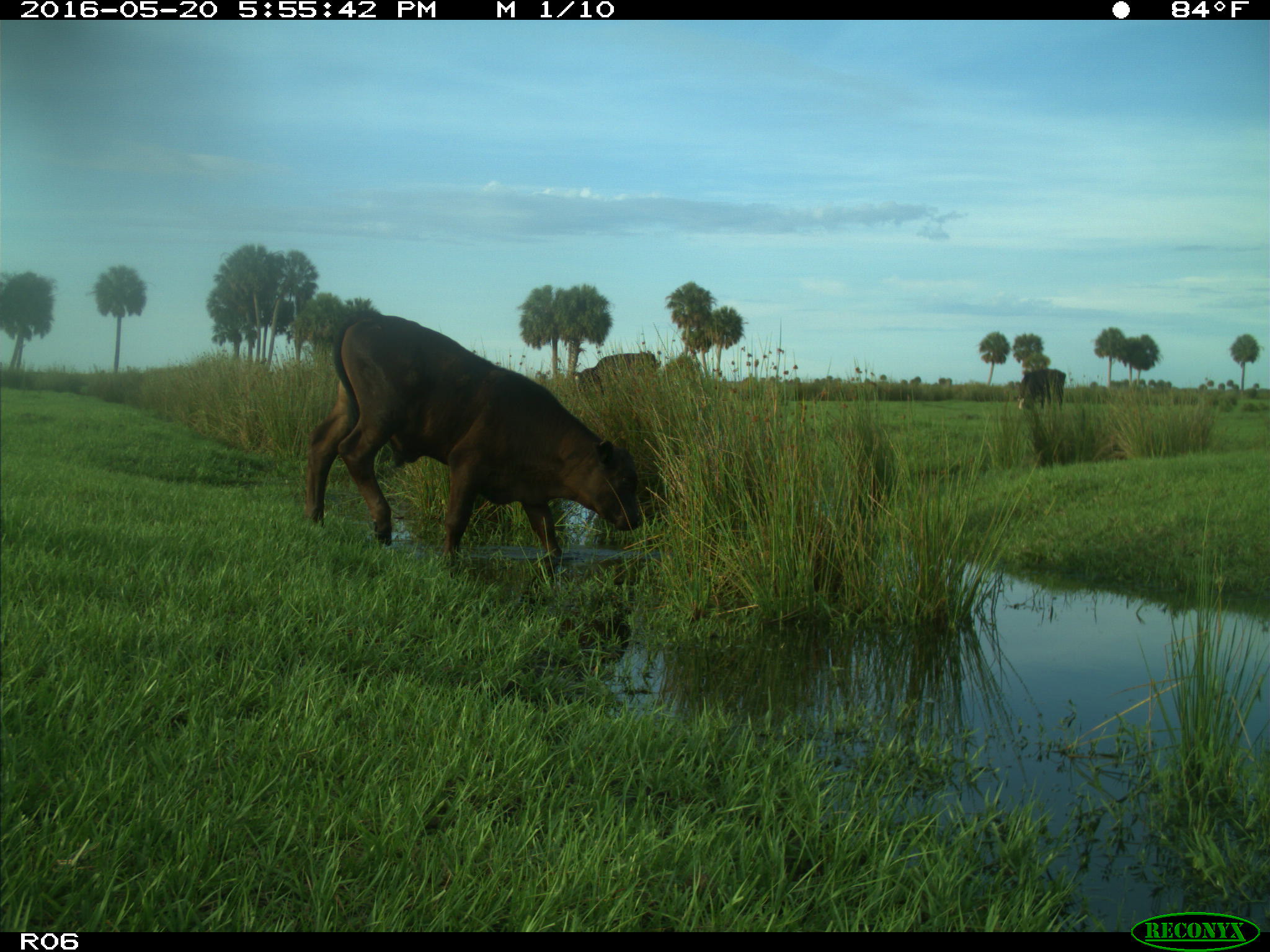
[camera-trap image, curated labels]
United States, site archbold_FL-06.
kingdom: Animalia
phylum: Chordata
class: Mammalia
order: Artiodactyla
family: Bovidae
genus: Bos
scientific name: Bos taurus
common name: domestic cow